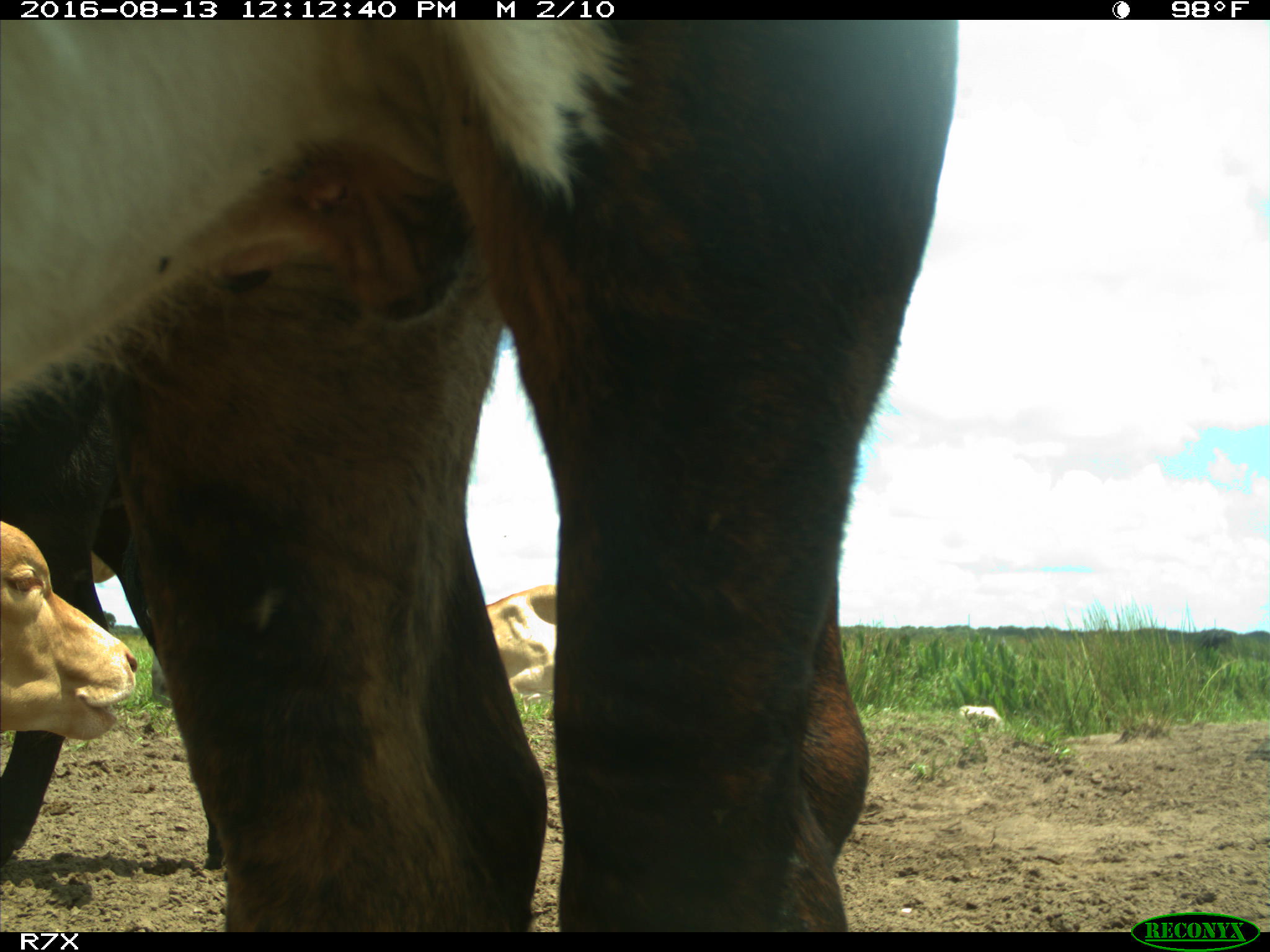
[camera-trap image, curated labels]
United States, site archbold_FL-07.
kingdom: Animalia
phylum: Chordata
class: Mammalia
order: Artiodactyla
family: Bovidae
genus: Bos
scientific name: Bos taurus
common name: domestic cow